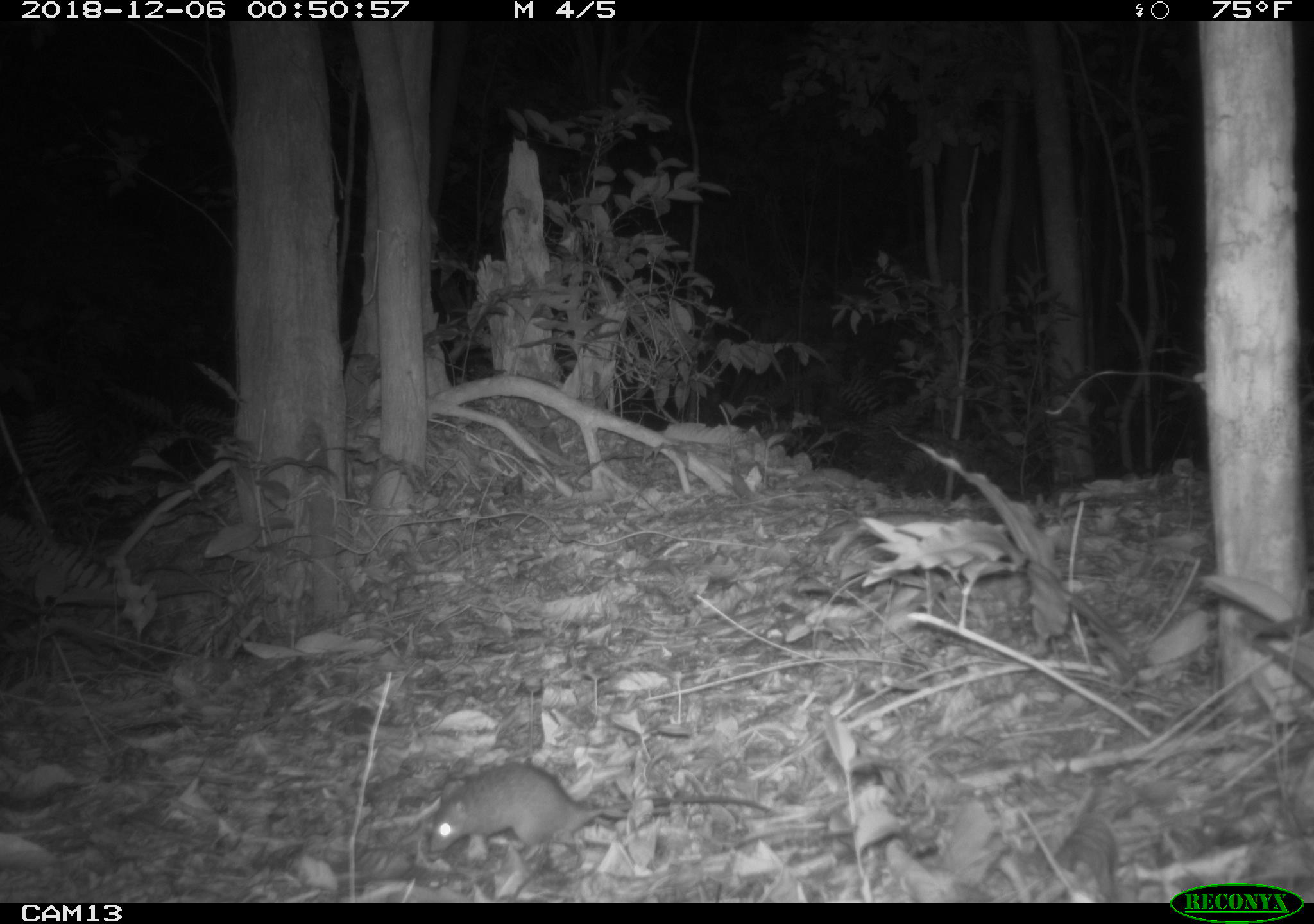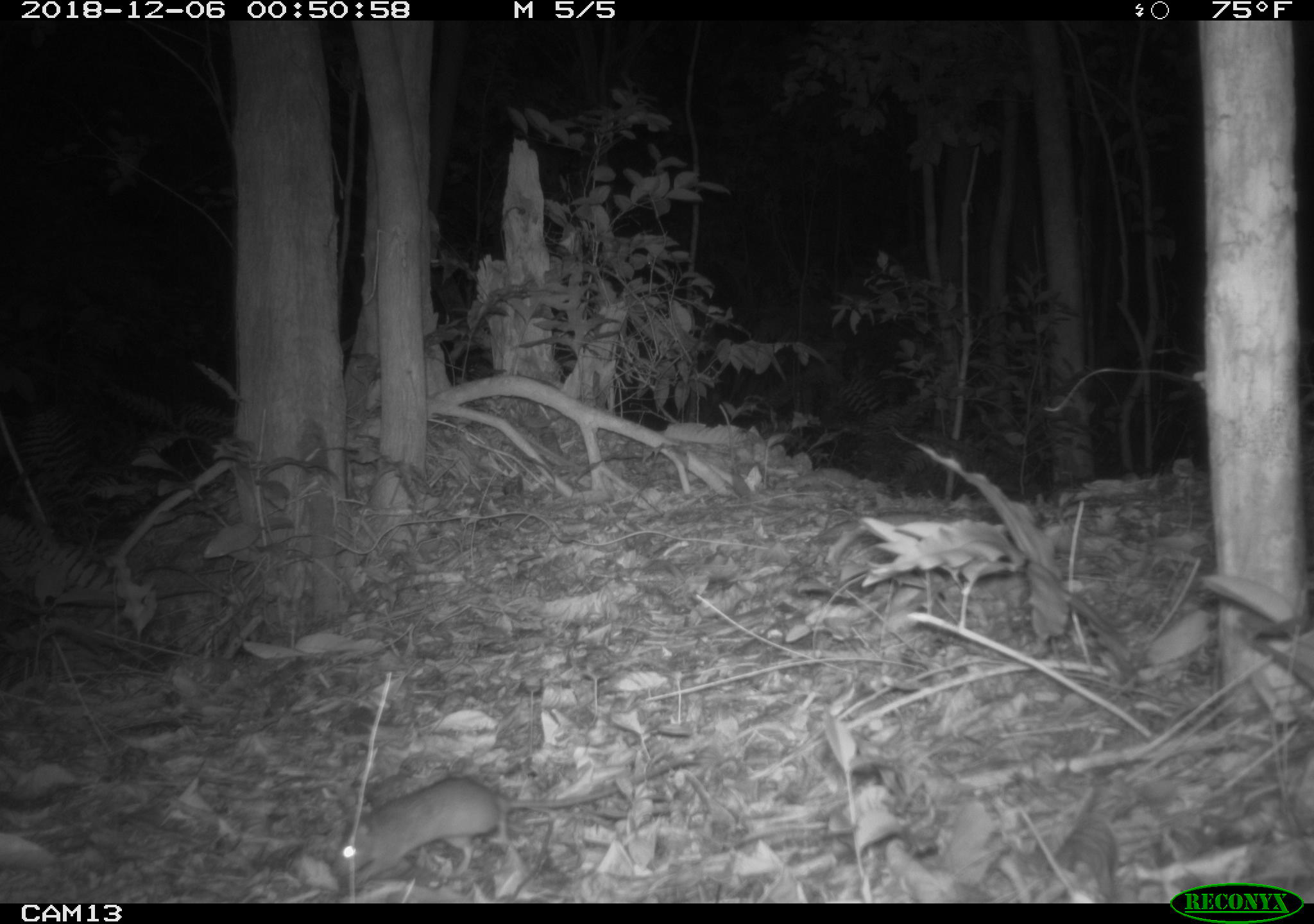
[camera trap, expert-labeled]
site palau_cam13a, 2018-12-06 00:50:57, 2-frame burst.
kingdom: Animalia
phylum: Chordata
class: Mammalia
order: Rodentia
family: Muridae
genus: Rattus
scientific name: Rattus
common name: rat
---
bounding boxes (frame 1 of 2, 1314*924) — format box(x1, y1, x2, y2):
rat: box(425, 760, 776, 872)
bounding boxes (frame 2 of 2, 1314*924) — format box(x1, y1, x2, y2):
rat: box(331, 756, 671, 887)